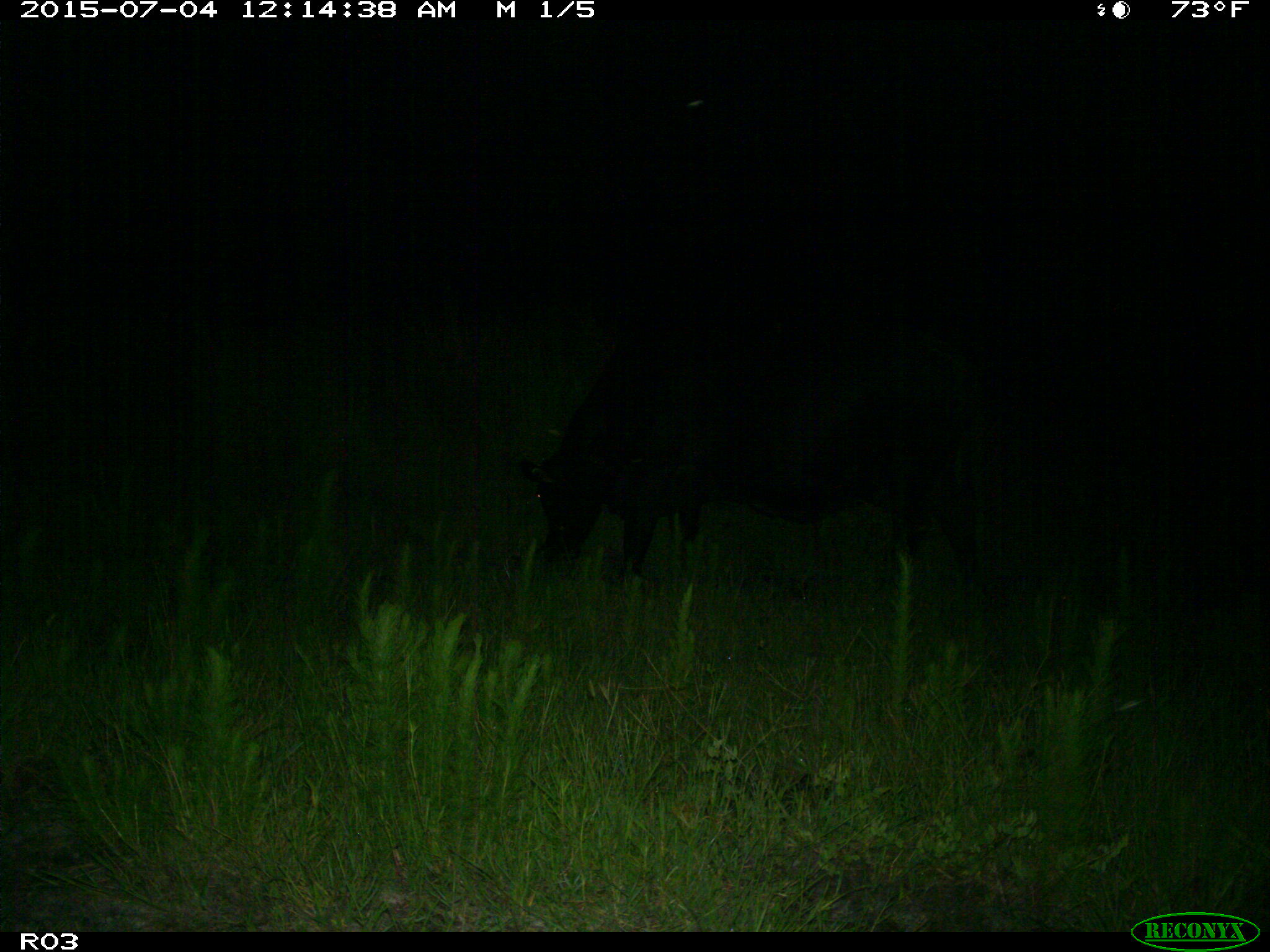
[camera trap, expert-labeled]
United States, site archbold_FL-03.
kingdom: Animalia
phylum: Chordata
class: Mammalia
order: Artiodactyla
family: Bovidae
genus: Bos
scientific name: Bos taurus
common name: domestic cow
Bos taurus (domestic cow).